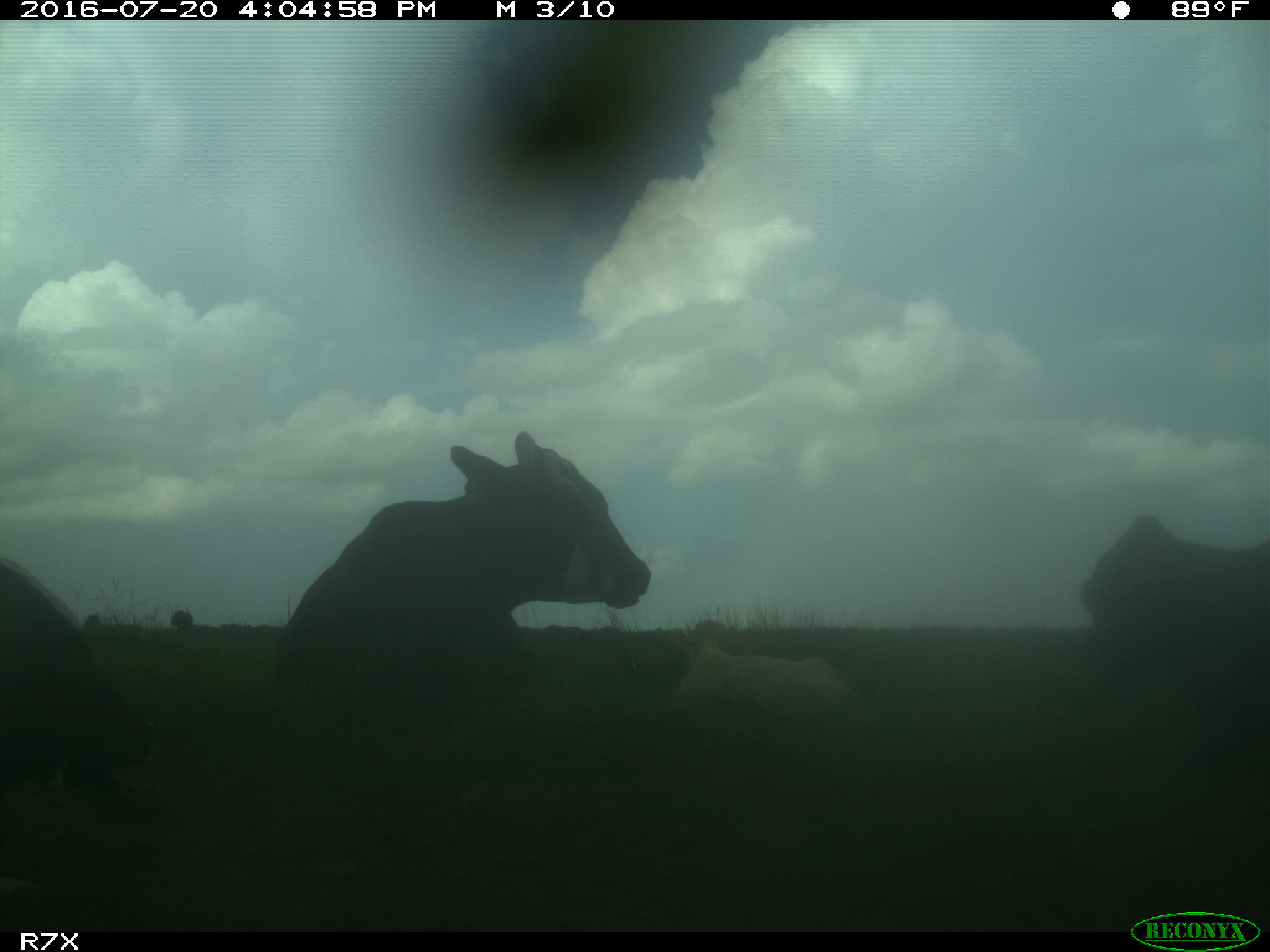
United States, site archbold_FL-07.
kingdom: Animalia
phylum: Chordata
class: Mammalia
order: Artiodactyla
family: Bovidae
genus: Bos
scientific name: Bos taurus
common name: domestic cow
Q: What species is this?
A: Bos taurus (domestic cow).